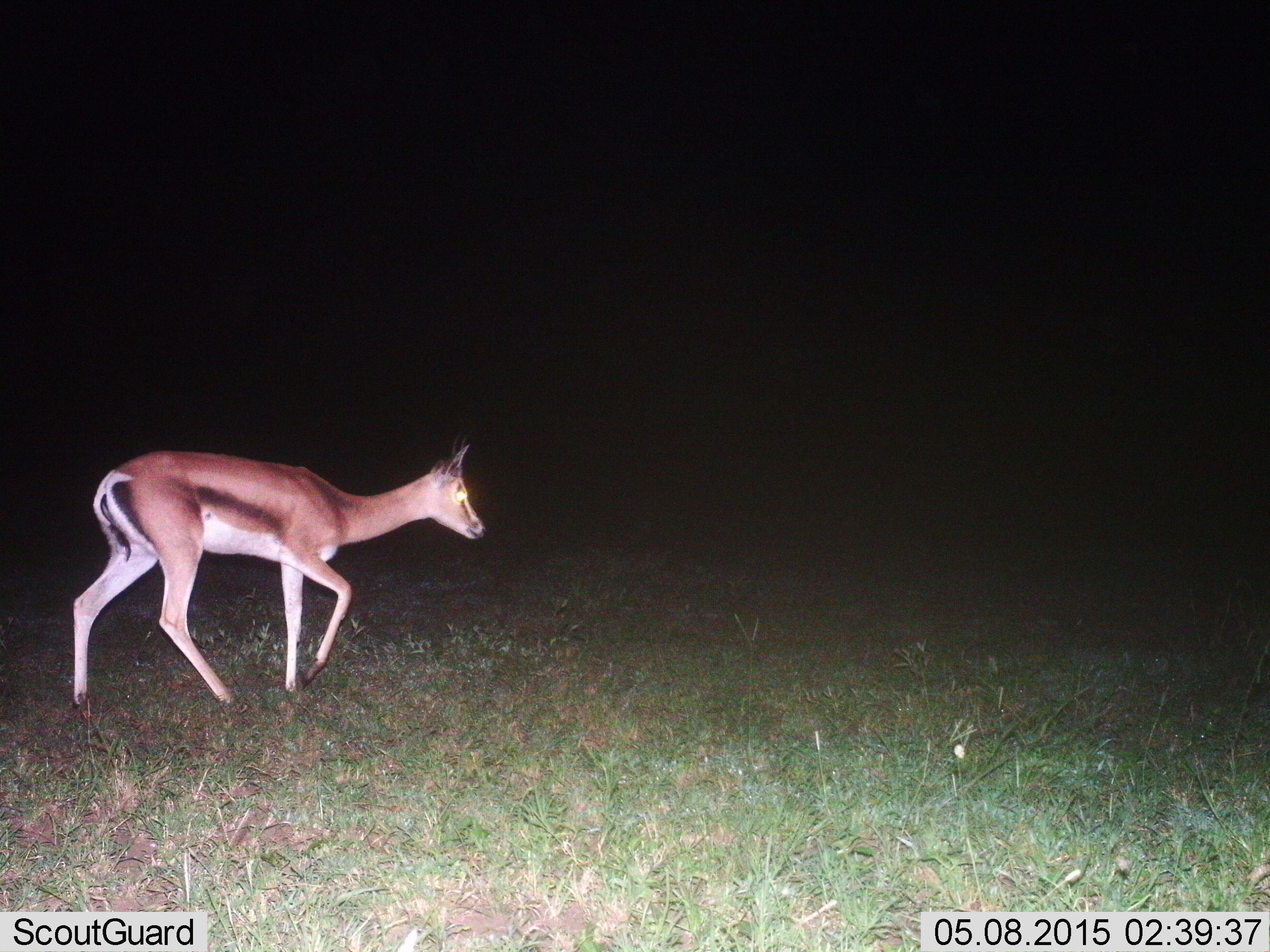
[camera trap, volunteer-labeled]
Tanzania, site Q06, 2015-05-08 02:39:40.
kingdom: Animalia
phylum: Chordata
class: Mammalia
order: Artiodactyla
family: Bovidae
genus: Eudorcas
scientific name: Eudorcas thomsonii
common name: thomson's gazelle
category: gazellethomsons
Gazellethomsons (thomson's gazelle) (Eudorcas thomsonii), count 1. Behavior (volunteer vote fractions): standing 10%, resting 0%, moving 90%, interacting 0%. Young present (vote fraction): 0%. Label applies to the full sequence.